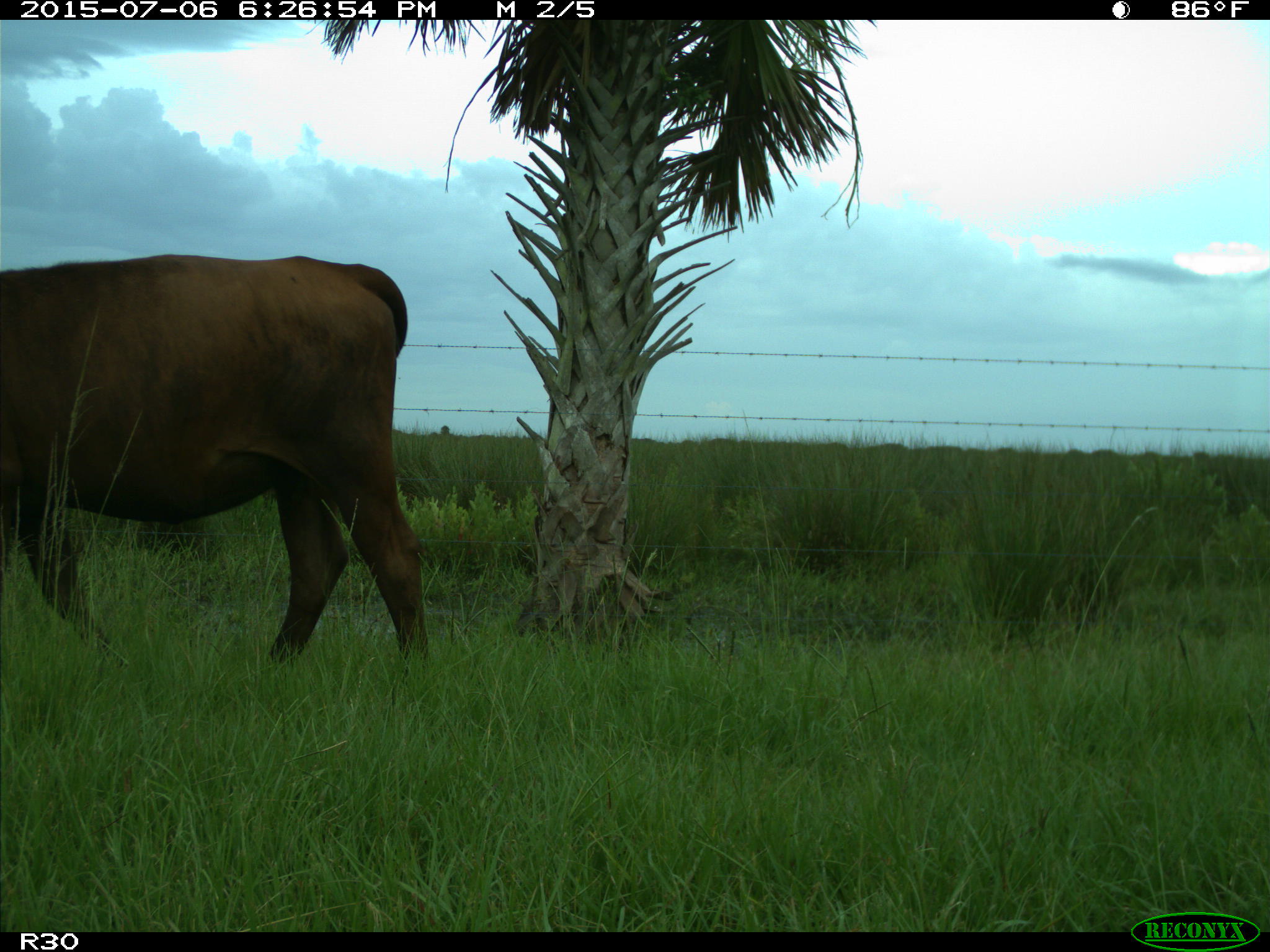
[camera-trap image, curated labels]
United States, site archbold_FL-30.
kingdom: Animalia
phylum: Chordata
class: Mammalia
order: Artiodactyla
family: Bovidae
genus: Bos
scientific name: Bos taurus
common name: domestic cow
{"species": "Bos taurus (domestic cow)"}